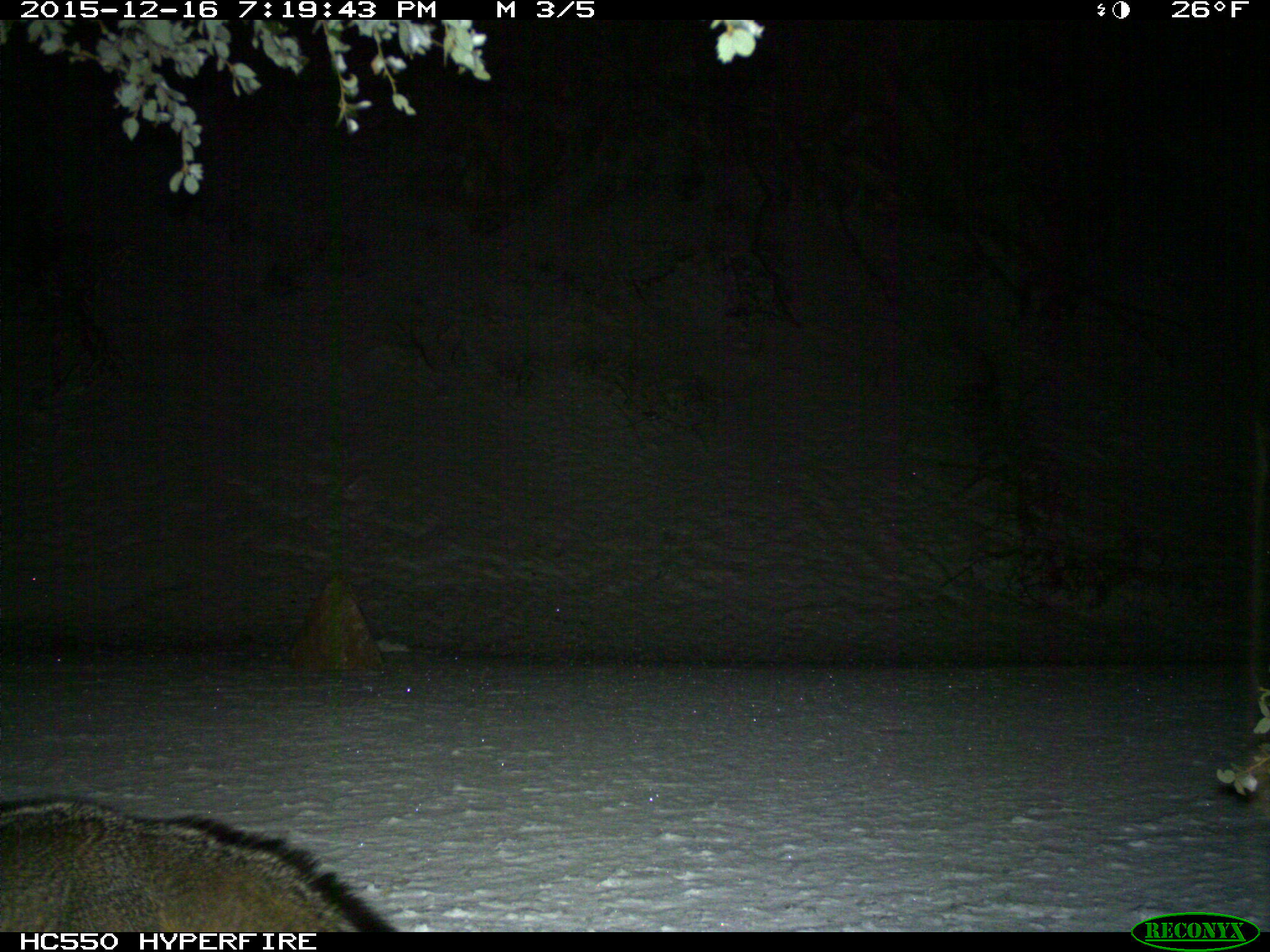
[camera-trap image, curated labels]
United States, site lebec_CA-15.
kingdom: Animalia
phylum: Chordata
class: Mammalia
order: Carnivora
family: Canidae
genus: Urocyon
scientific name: Urocyon cinereoargenteus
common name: gray fox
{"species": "Urocyon cinereoargenteus (gray fox)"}